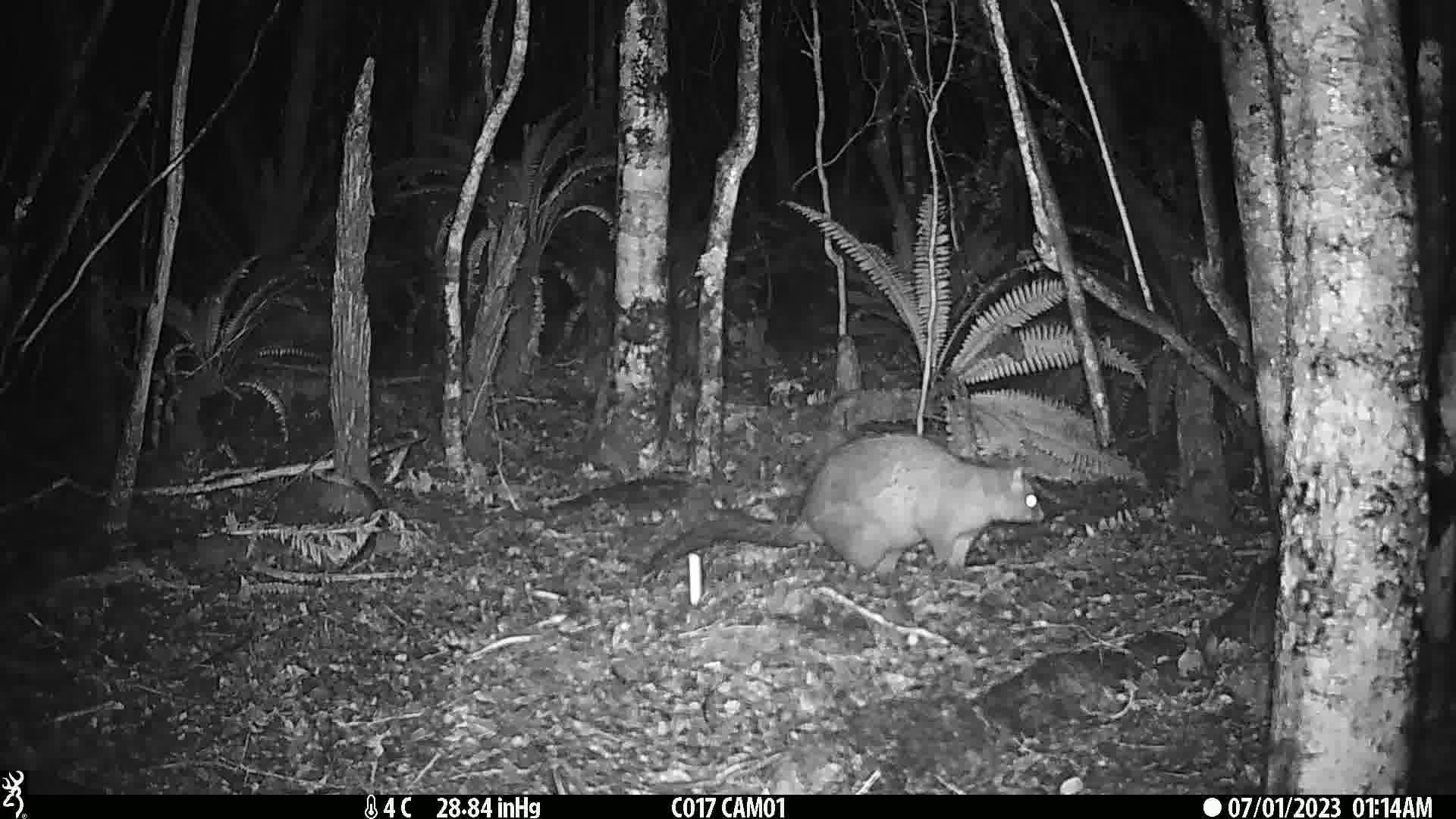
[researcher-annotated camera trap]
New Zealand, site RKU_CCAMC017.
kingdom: Animalia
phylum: Chordata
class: Mammalia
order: Diprotodontia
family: Phalangeridae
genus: Trichosurus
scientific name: Trichosurus vulpecula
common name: common brushtail possum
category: possum